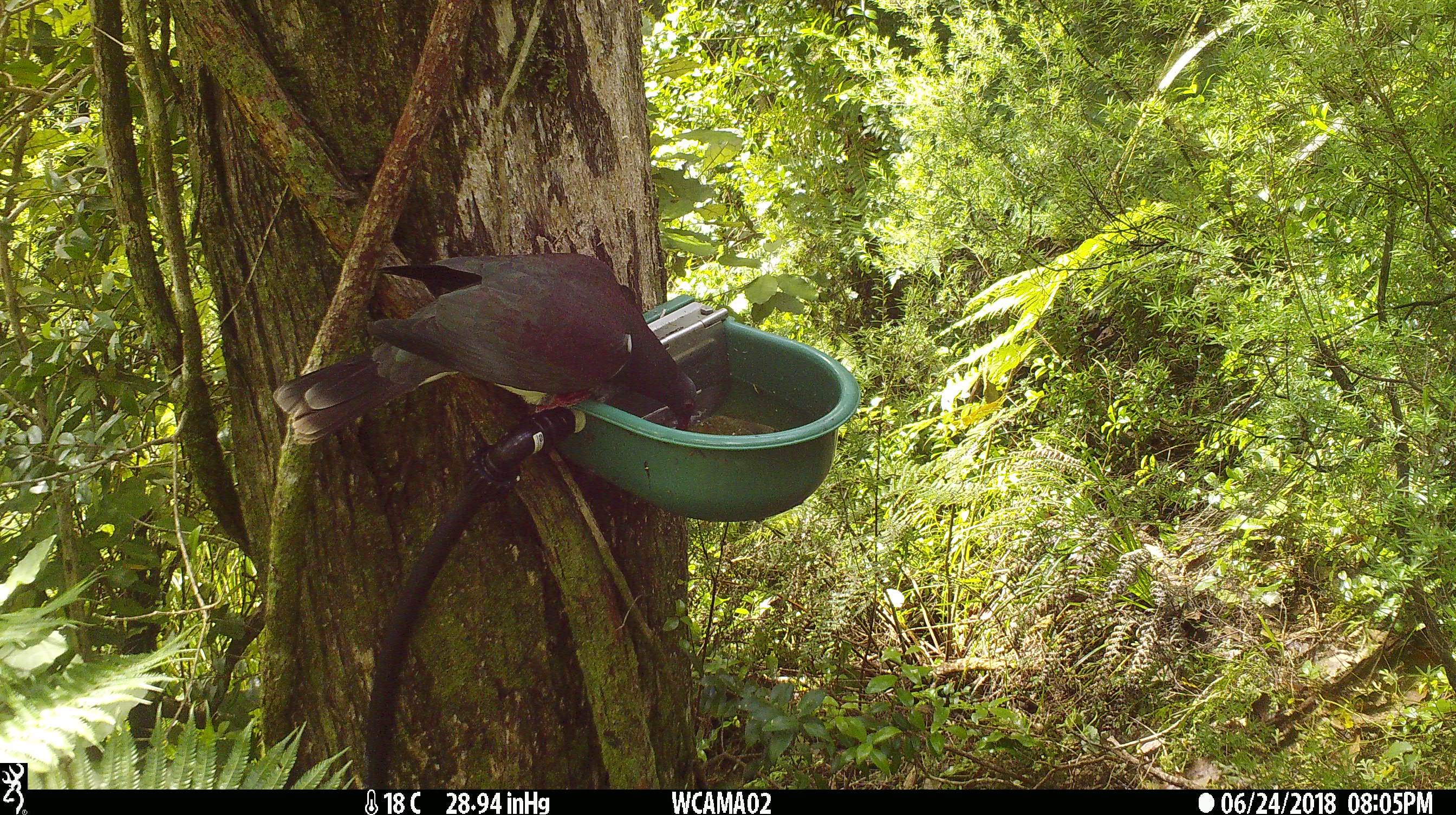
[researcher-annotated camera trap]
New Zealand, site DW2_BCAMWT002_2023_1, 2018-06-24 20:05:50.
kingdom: Animalia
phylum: Chordata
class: Aves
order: Columbiformes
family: Columbidae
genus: Hemiphaga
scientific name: Hemiphaga novaeseelandiae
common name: new zealand pigeon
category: kereru